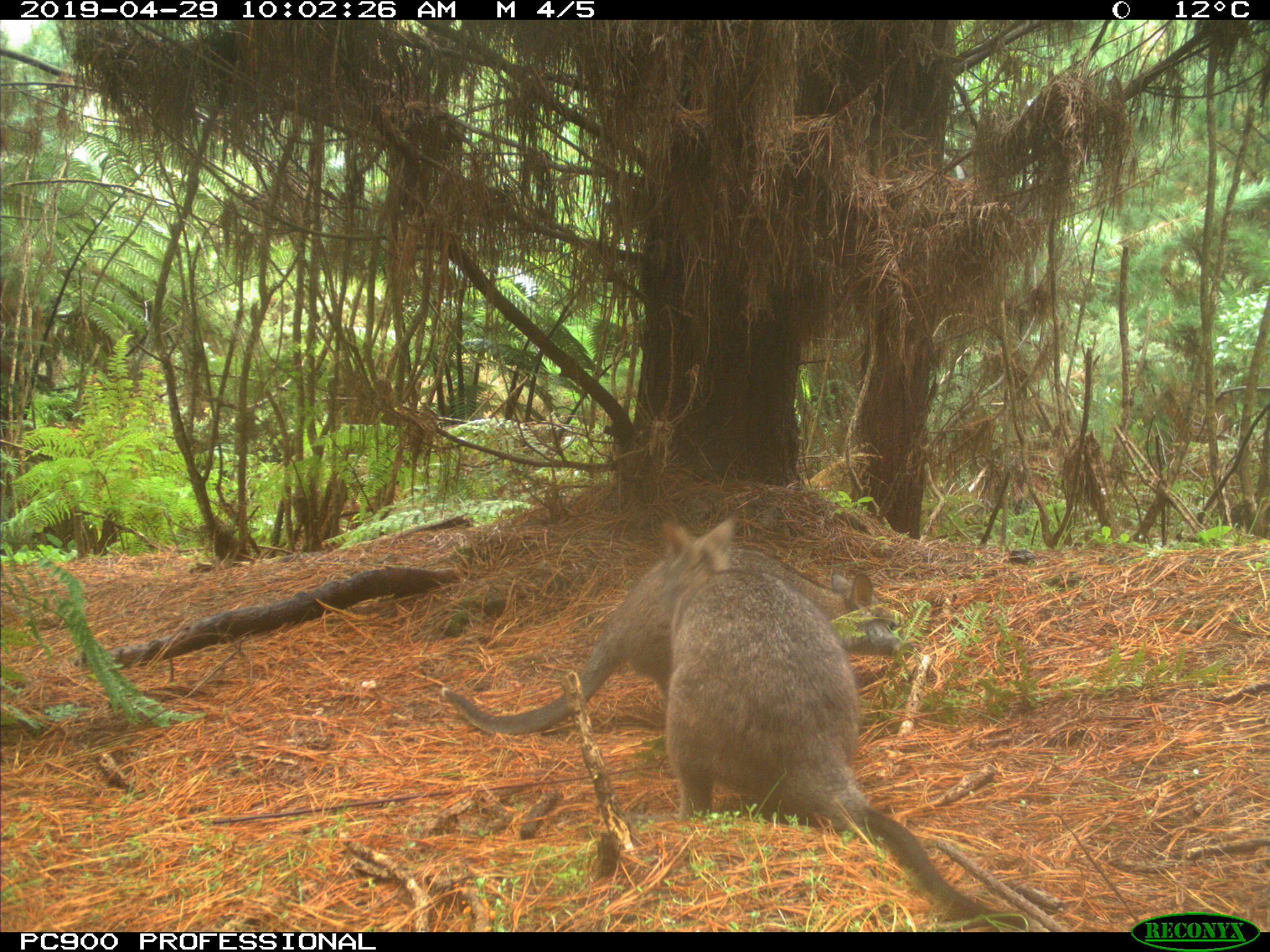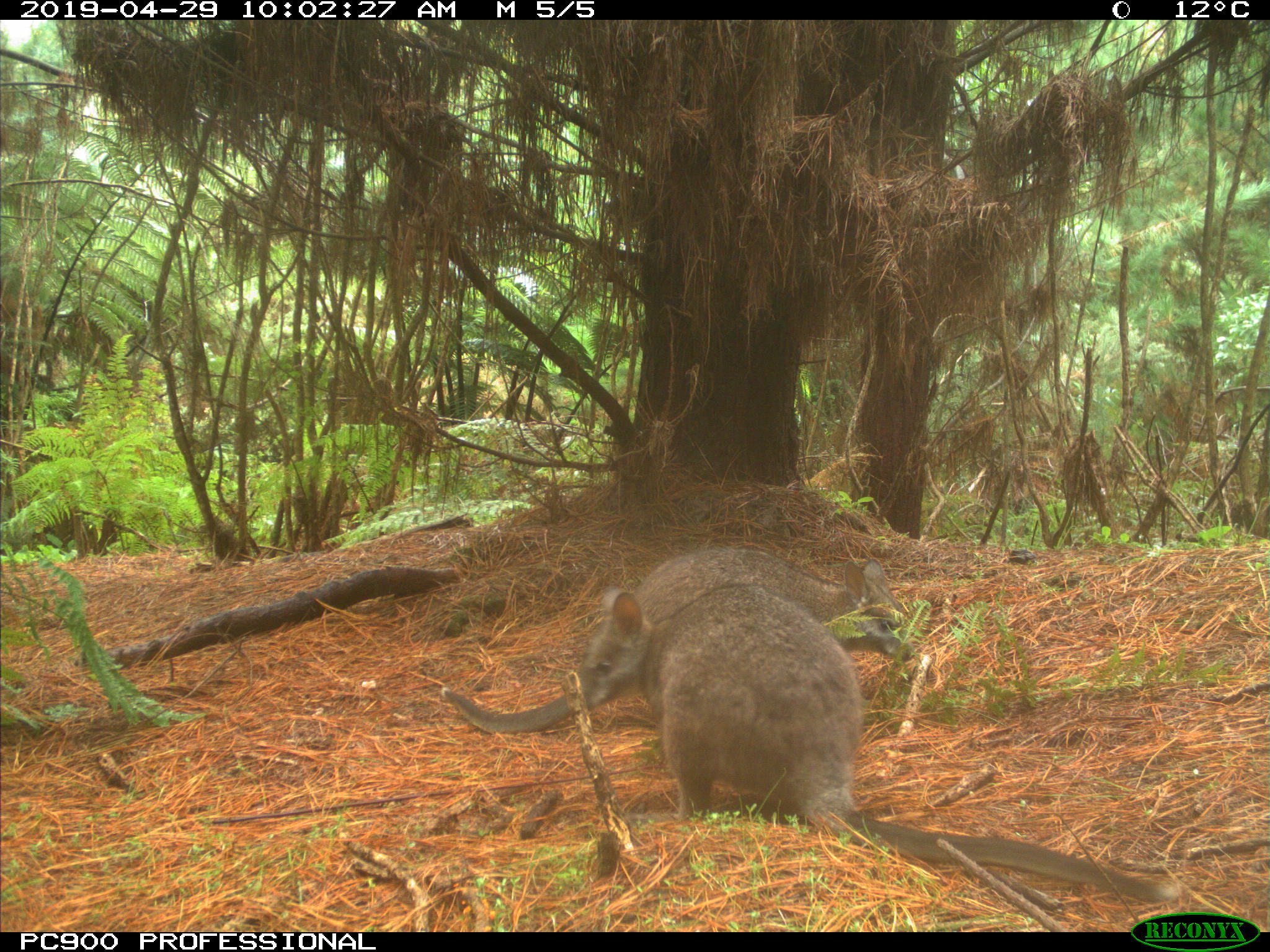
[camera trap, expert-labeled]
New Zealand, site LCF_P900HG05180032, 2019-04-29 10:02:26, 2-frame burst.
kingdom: Animalia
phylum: Chordata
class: Mammalia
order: Diprotodontia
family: Macropodidae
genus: Notamacropus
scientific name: Notamacropus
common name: wallaby